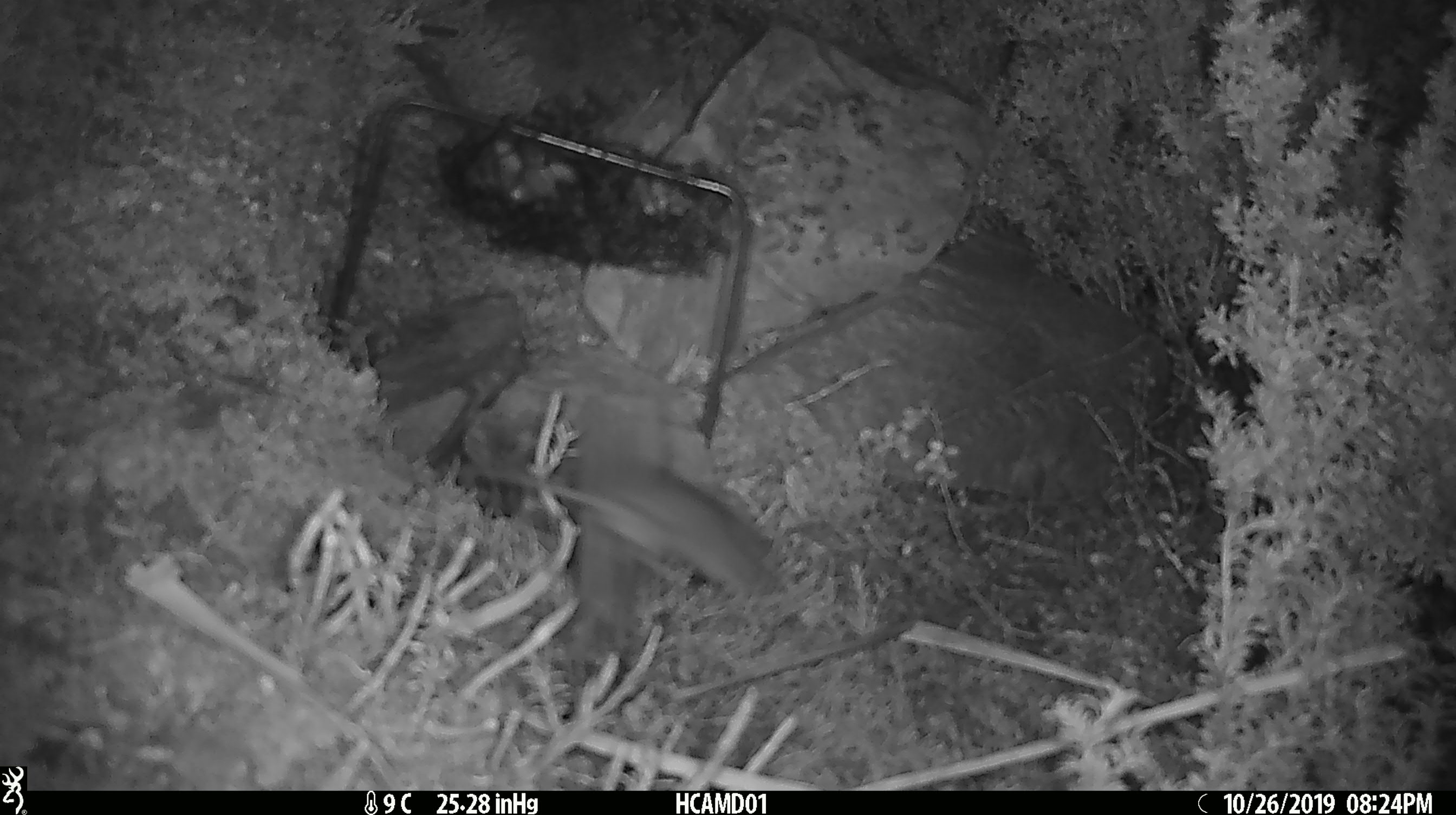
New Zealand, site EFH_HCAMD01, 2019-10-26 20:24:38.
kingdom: Animalia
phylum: Chordata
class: Mammalia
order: Rodentia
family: Muridae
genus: Mus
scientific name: Mus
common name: mouse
Mouse (Mus).